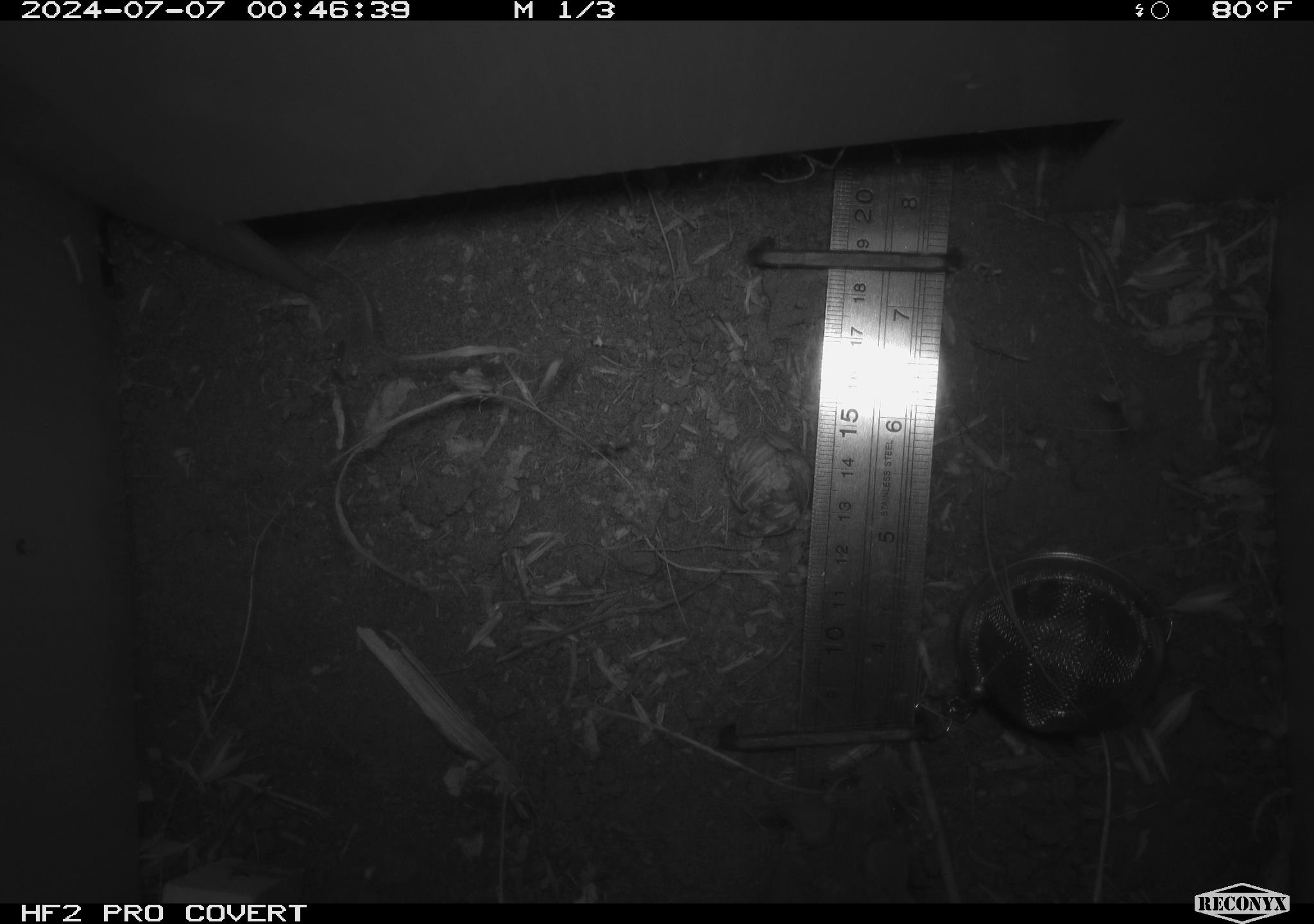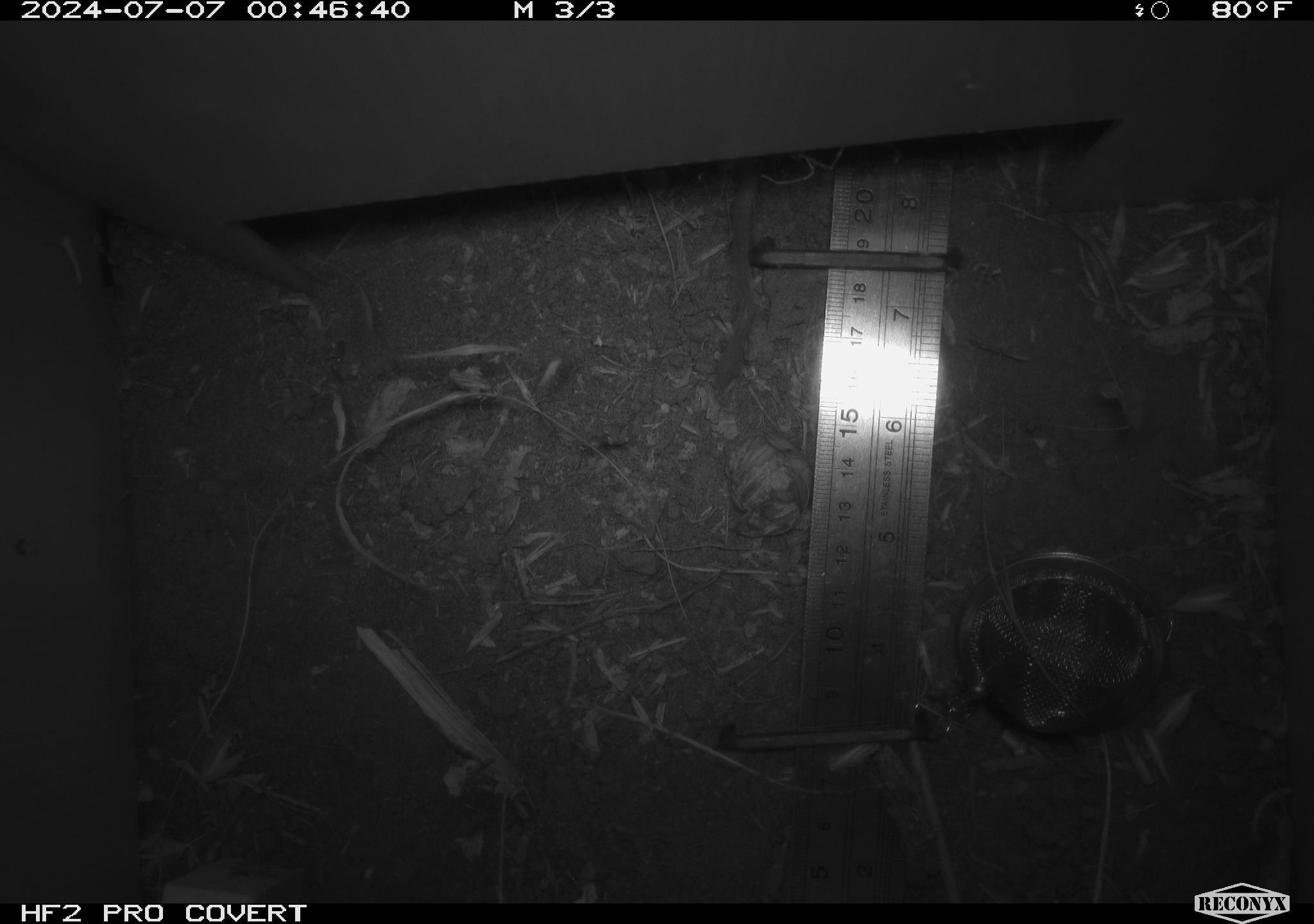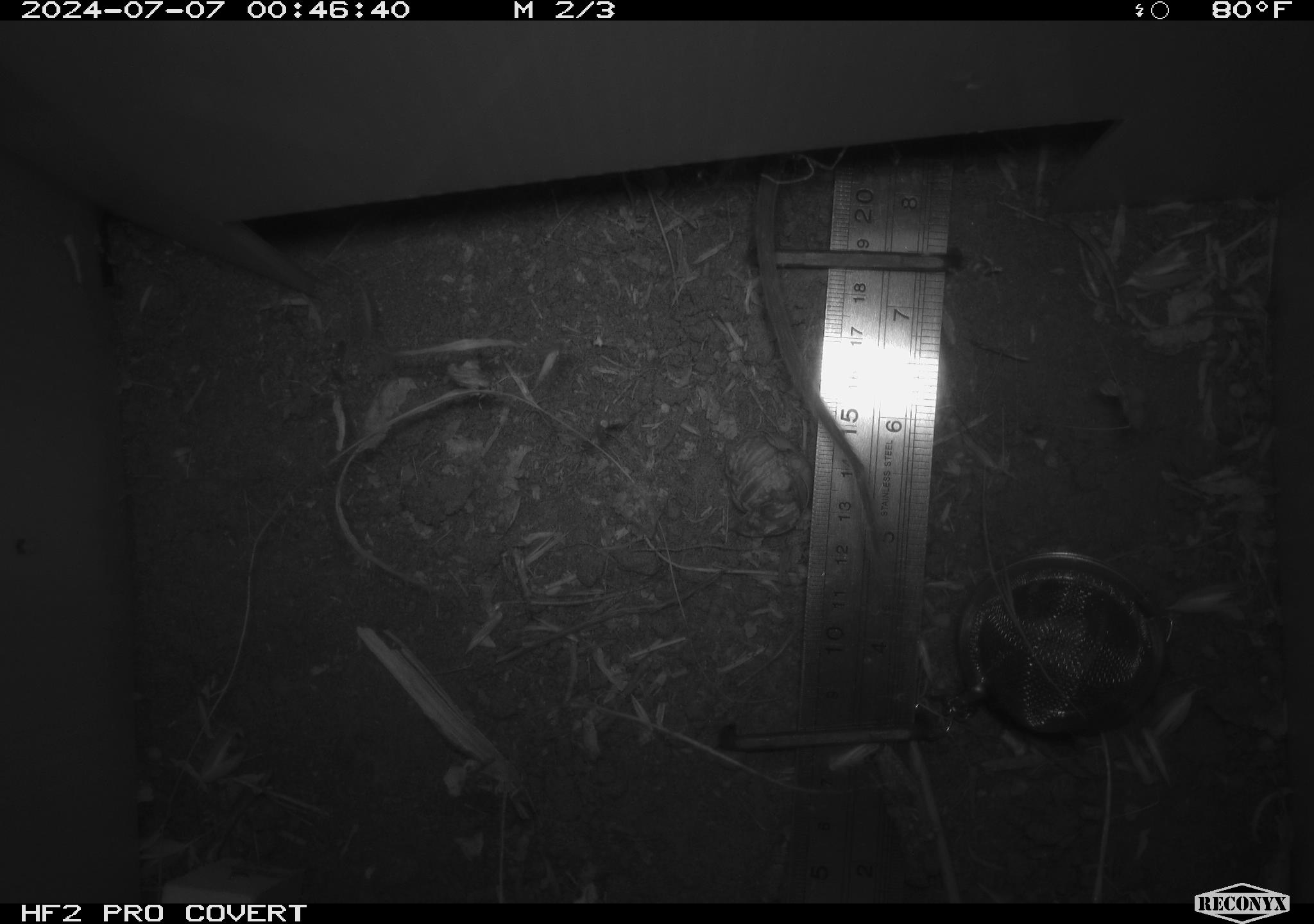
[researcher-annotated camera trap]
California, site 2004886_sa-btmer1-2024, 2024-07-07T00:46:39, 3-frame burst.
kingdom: Animalia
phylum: Chordata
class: Mammalia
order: Rodentia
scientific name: Rodentia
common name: mouse species